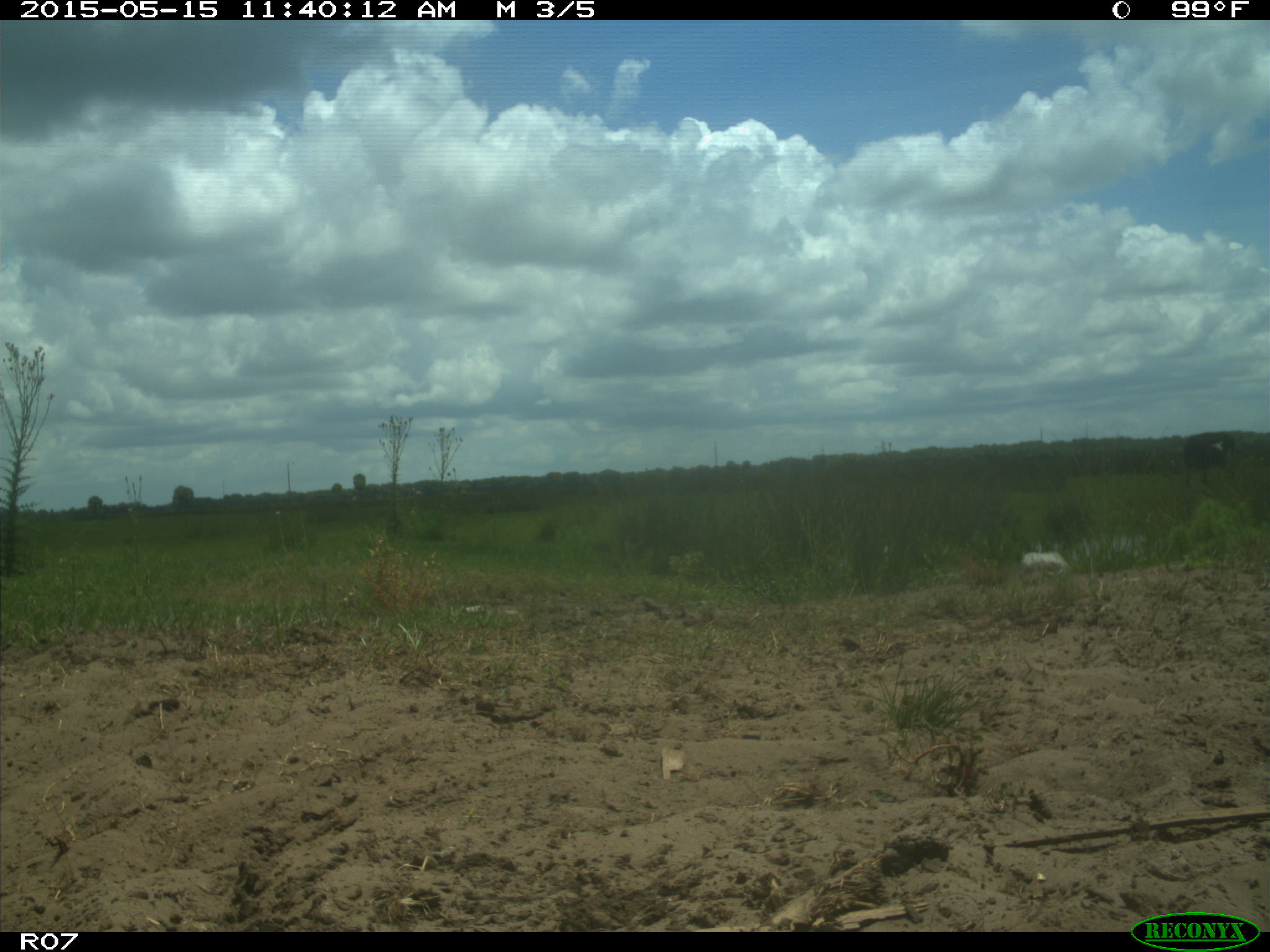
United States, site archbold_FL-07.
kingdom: Animalia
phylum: Chordata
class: Mammalia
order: Artiodactyla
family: Bovidae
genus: Bos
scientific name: Bos taurus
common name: domestic cow